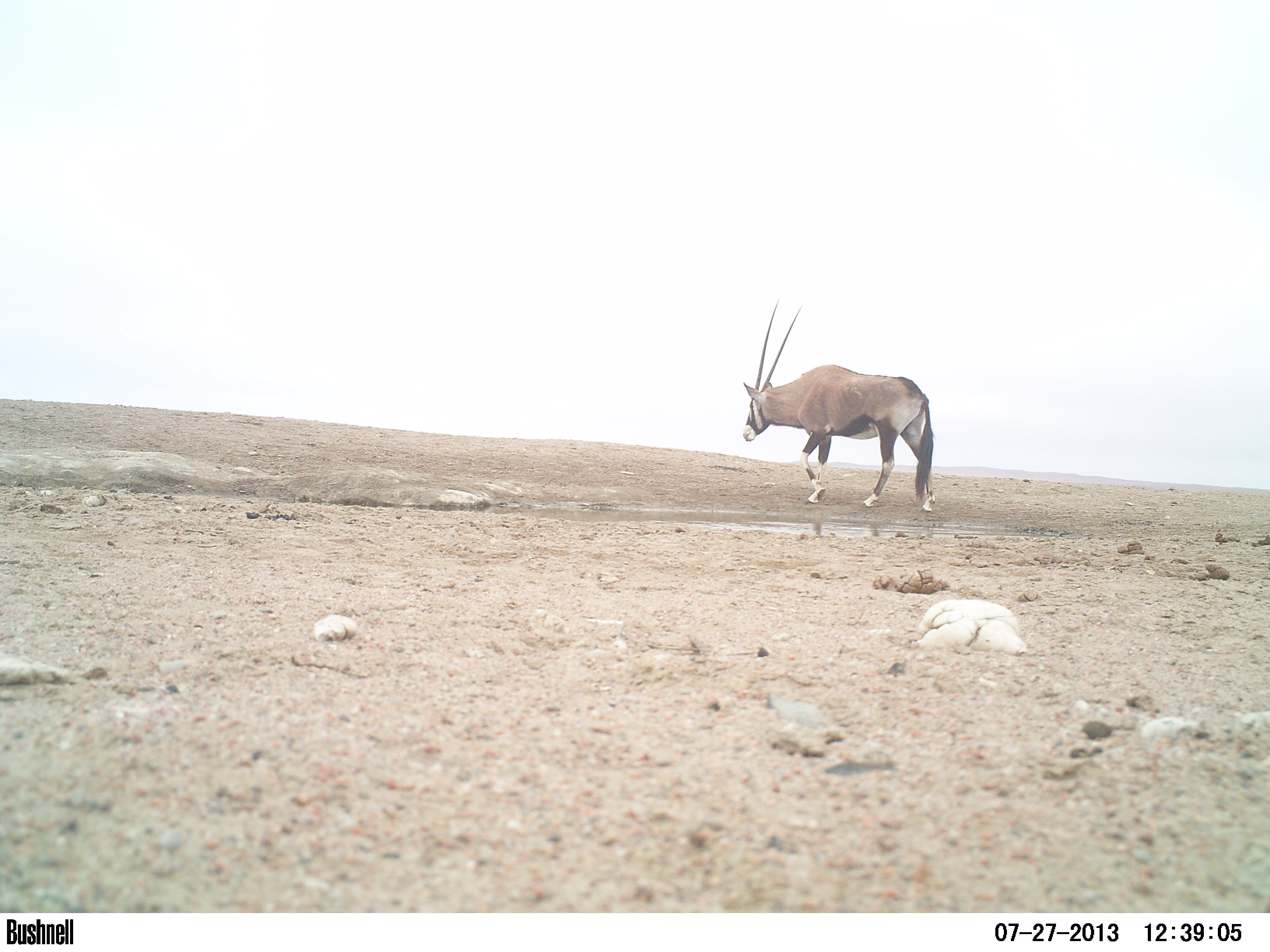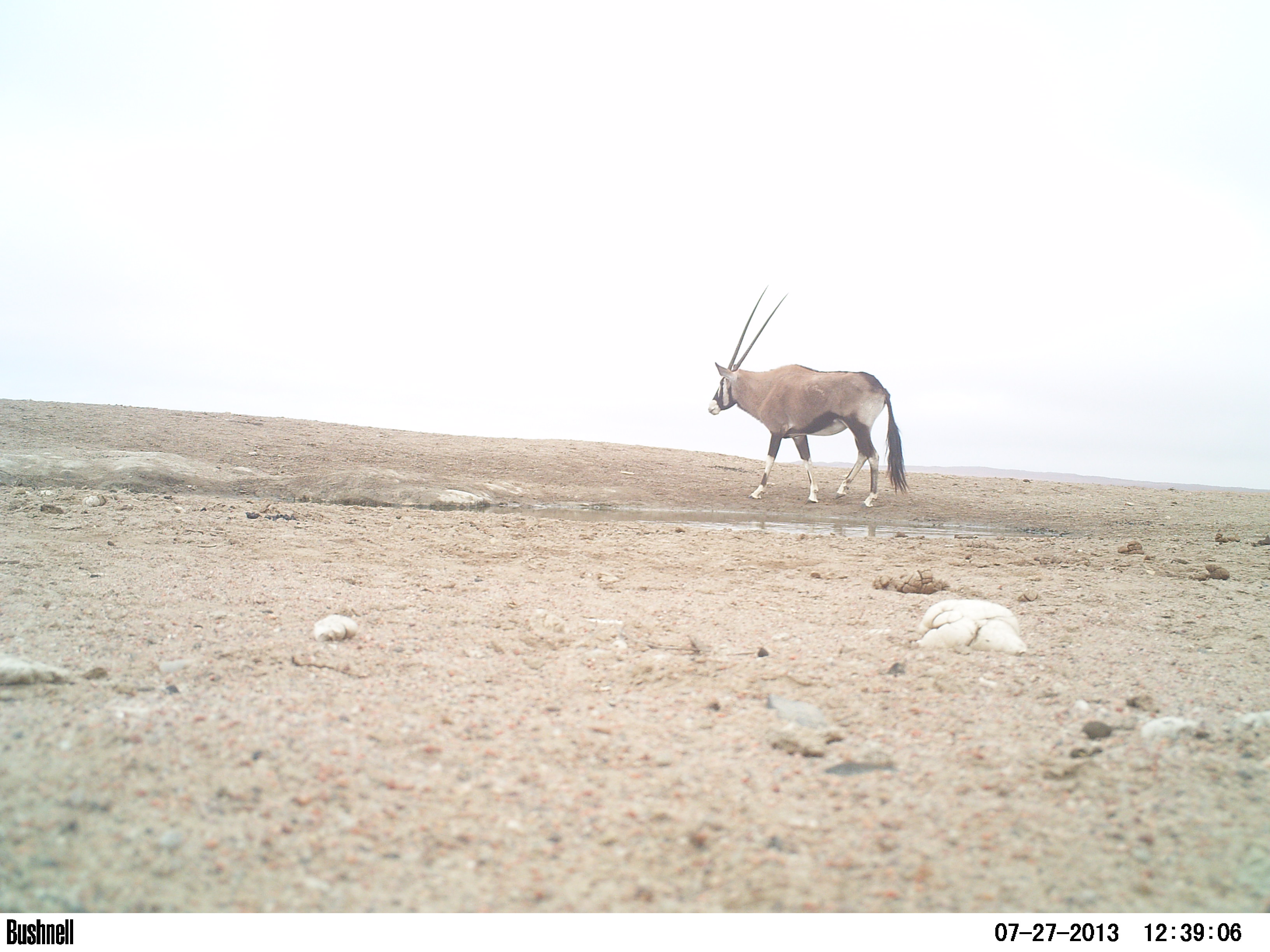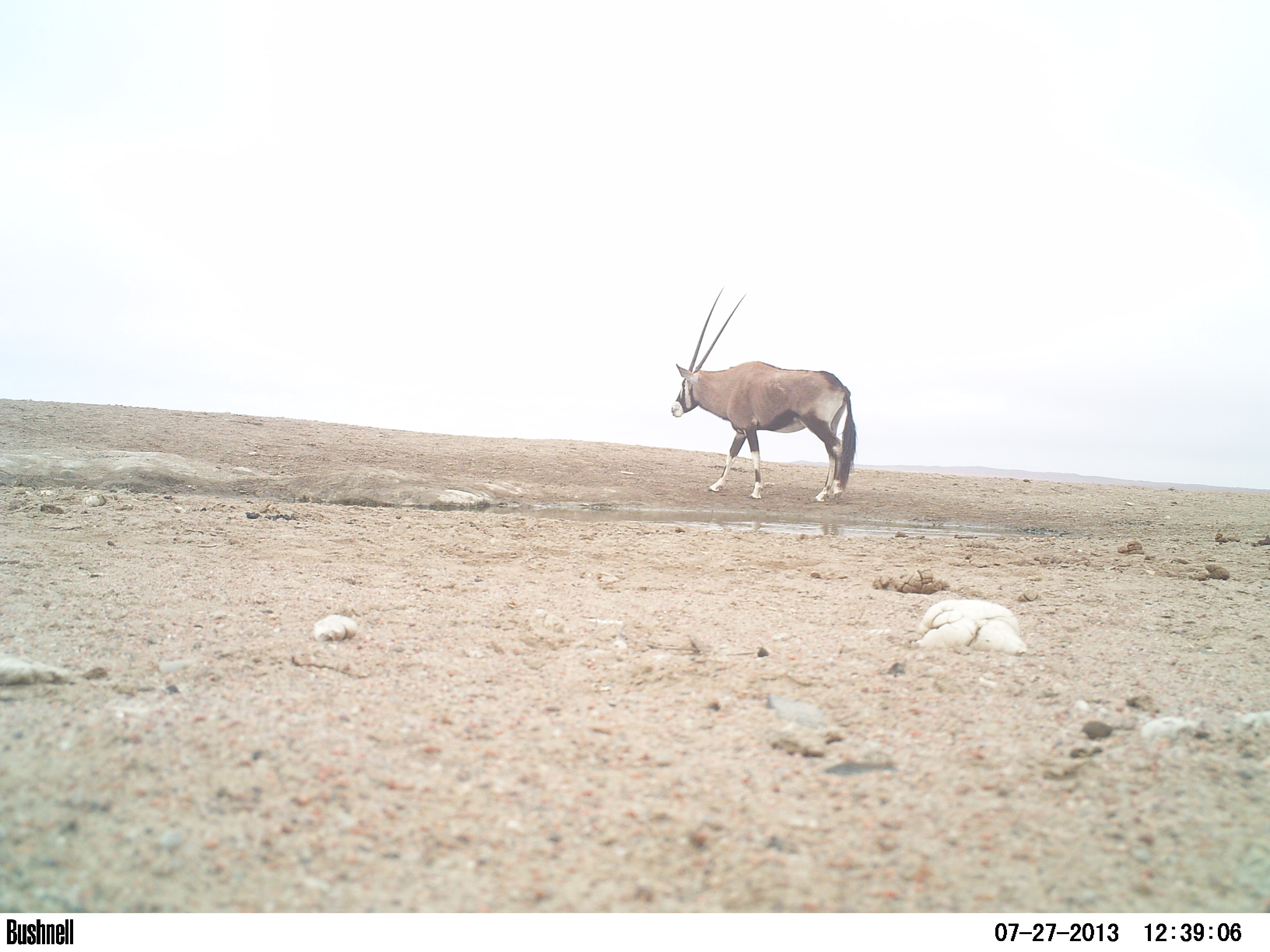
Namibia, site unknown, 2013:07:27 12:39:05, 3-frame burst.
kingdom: Animalia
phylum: Chordata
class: Mammalia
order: Artiodactyla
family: Bovidae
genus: Oryx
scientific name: Oryx gazella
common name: gemsbok